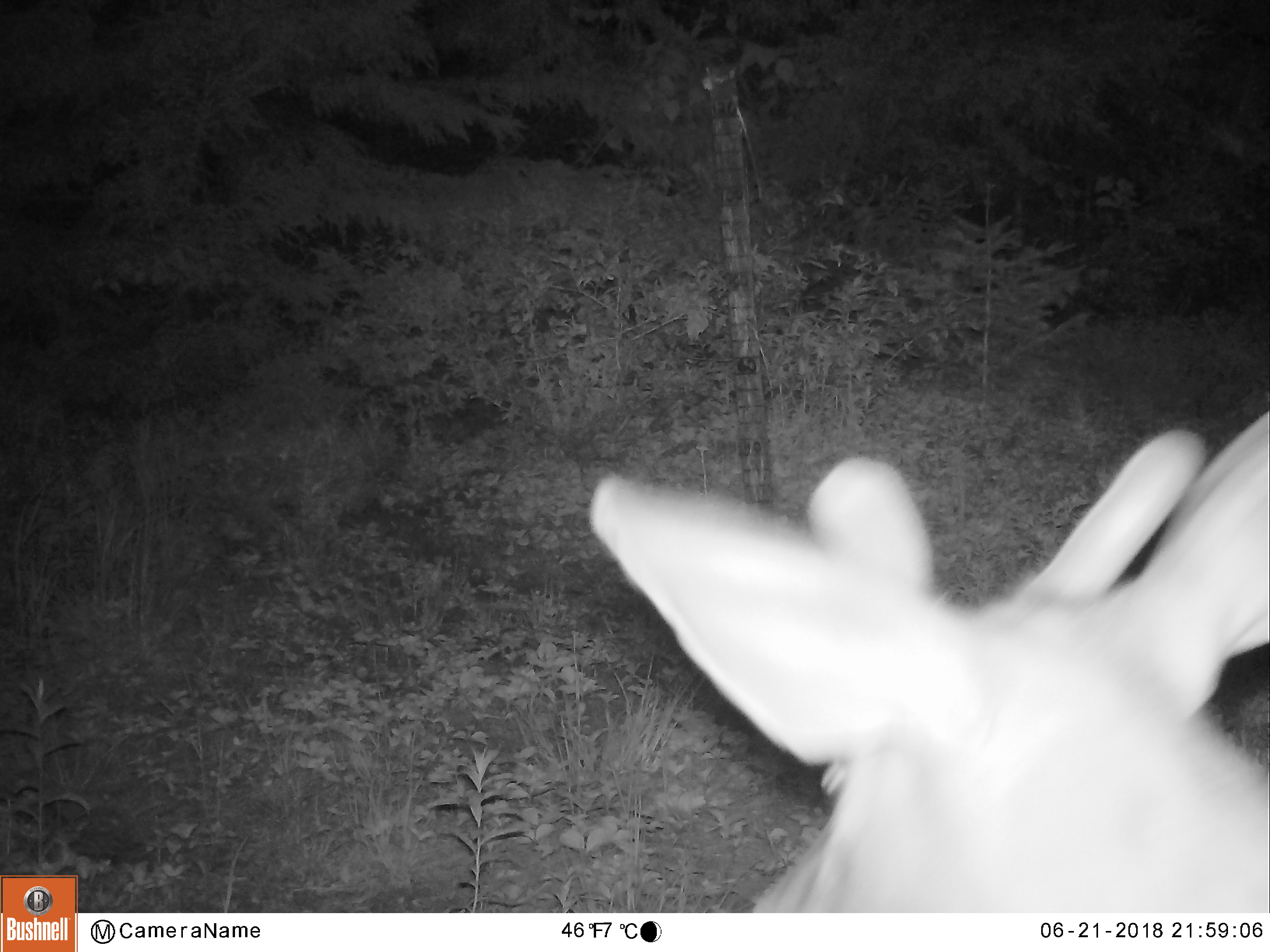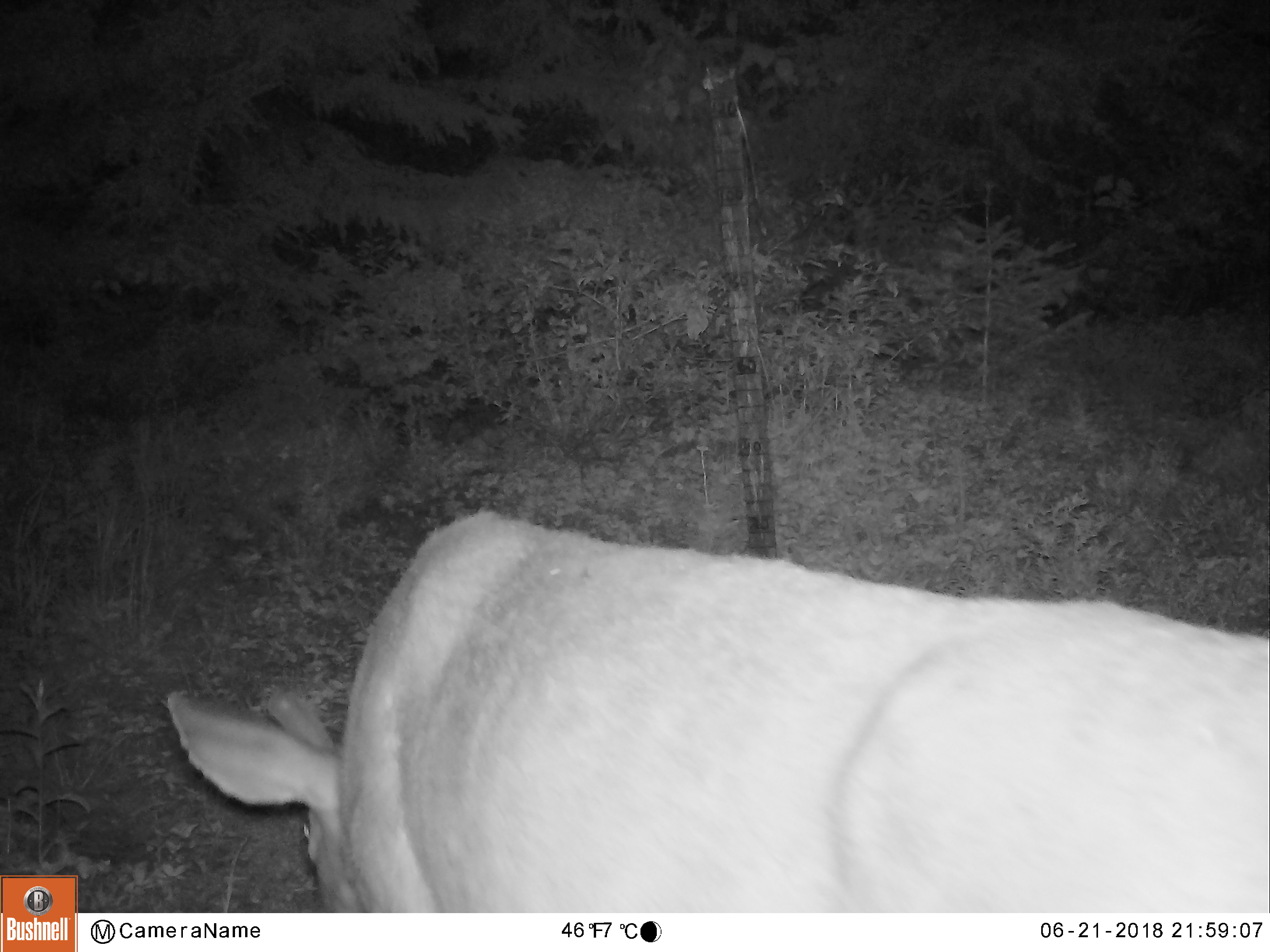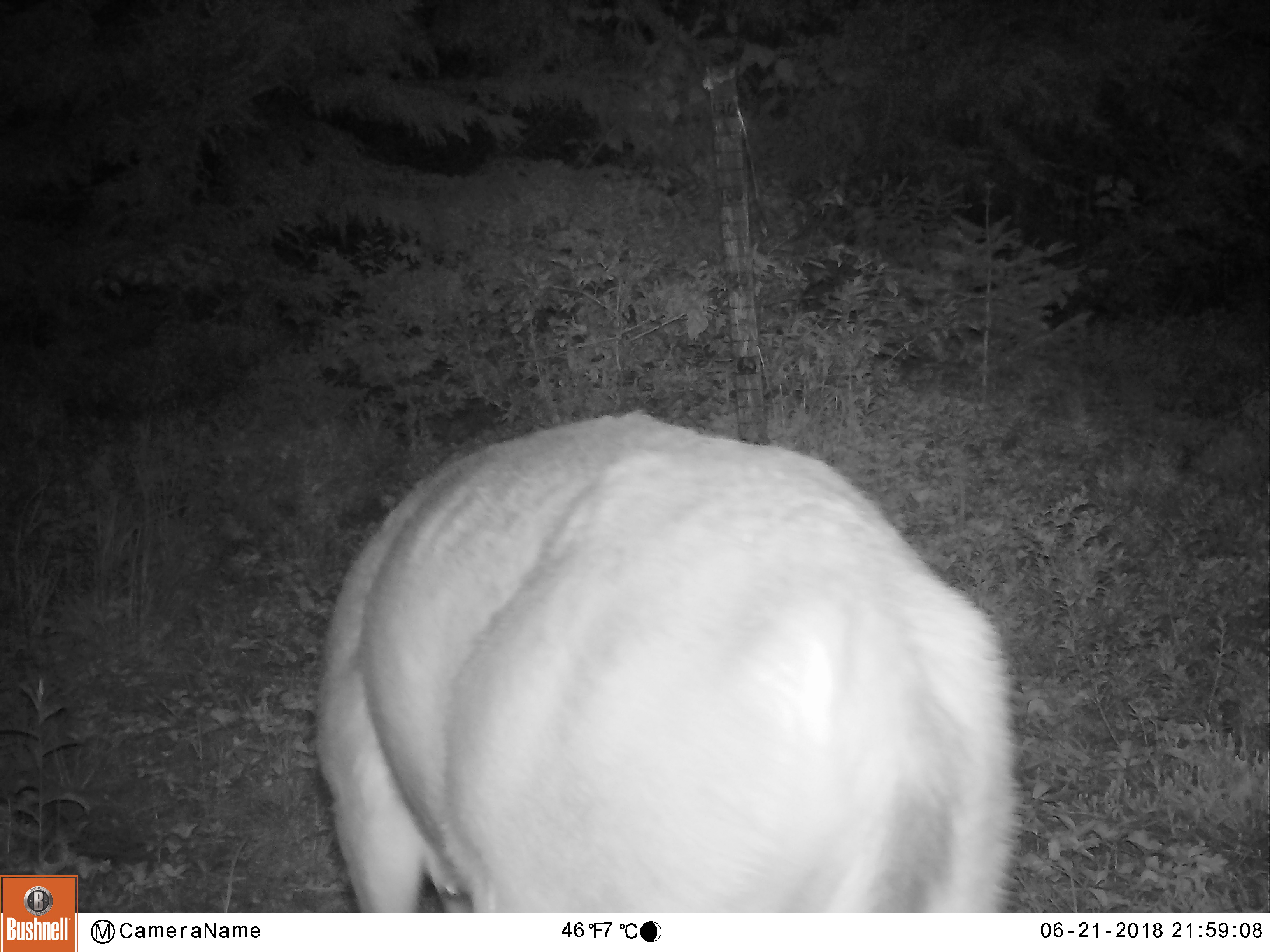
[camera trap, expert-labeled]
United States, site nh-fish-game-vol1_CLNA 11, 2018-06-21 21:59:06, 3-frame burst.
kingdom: Animalia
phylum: Chordata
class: Mammalia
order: Artiodactyla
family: Cervidae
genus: Odocoileus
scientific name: Odocoileus virginianus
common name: white-tailed deer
White-tailed deer (Odocoileus virginianus).